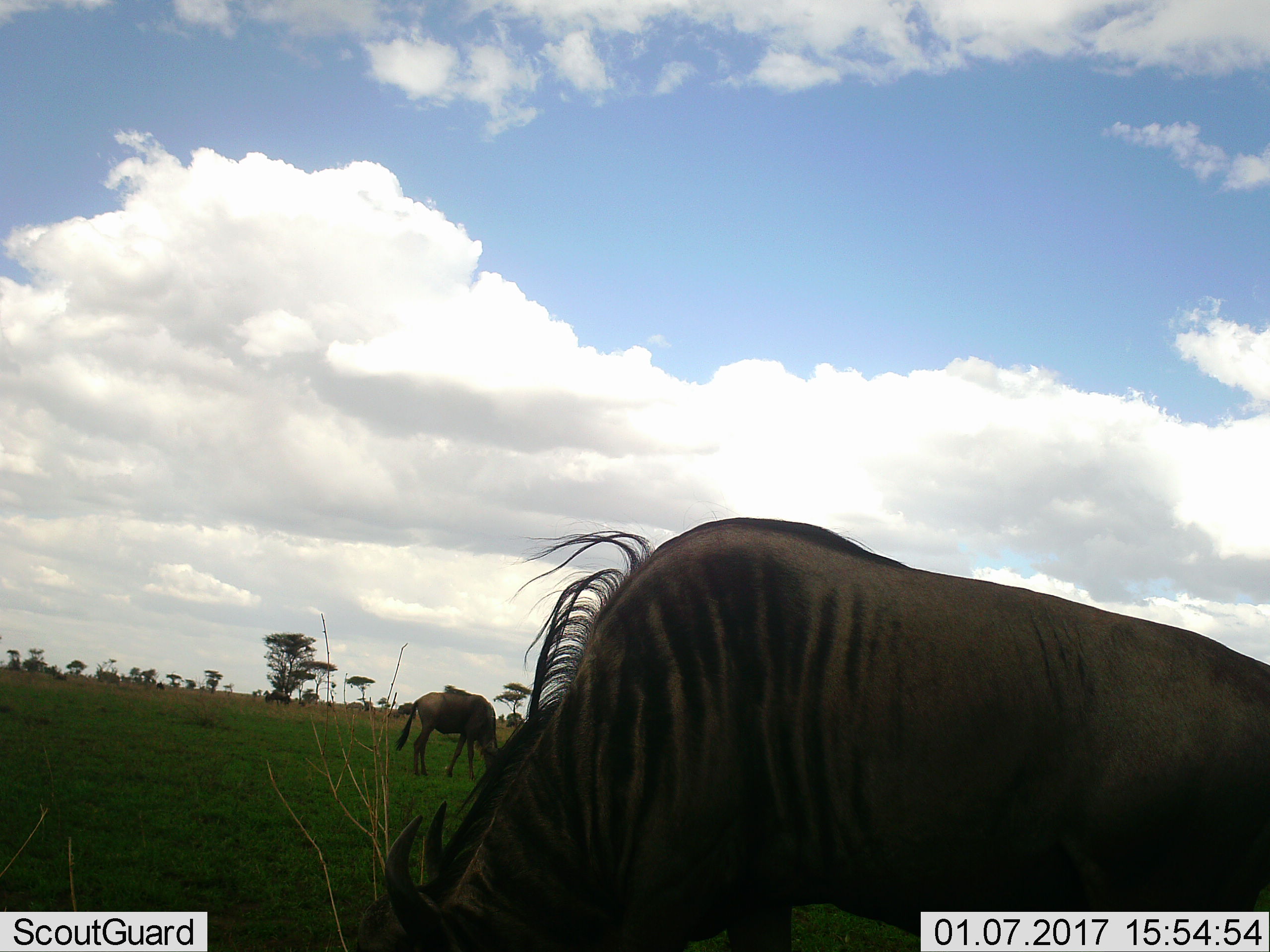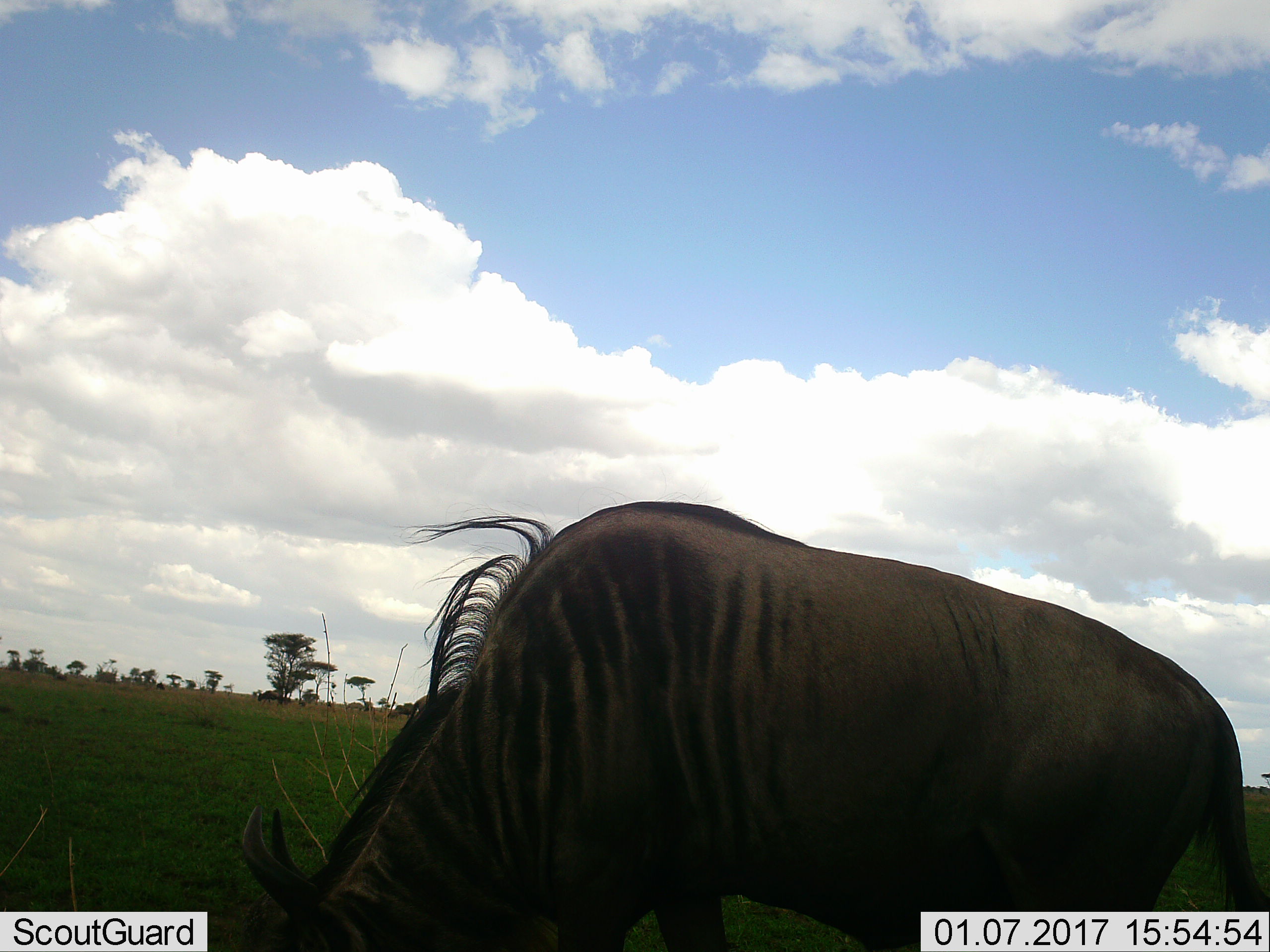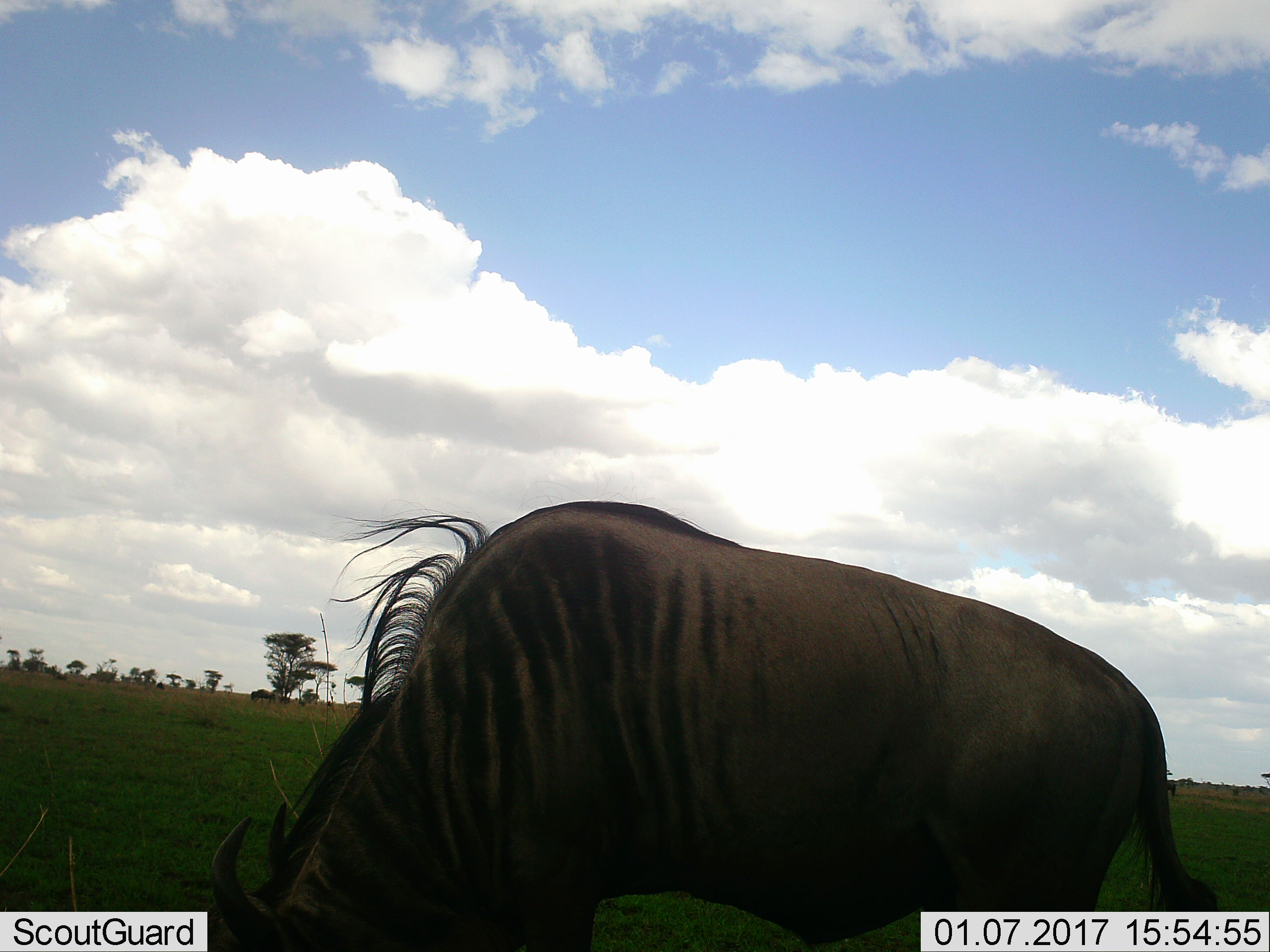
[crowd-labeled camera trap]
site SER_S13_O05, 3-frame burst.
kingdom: Animalia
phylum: Chordata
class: Mammalia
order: Artiodactyla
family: Bovidae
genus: Connochaetes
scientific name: Connochaetes taurinus taurinus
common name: blue wildebeest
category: wildebeestblue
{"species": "wildebeestblue (blue wildebeest) (Connochaetes taurinus taurinus)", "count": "2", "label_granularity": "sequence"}